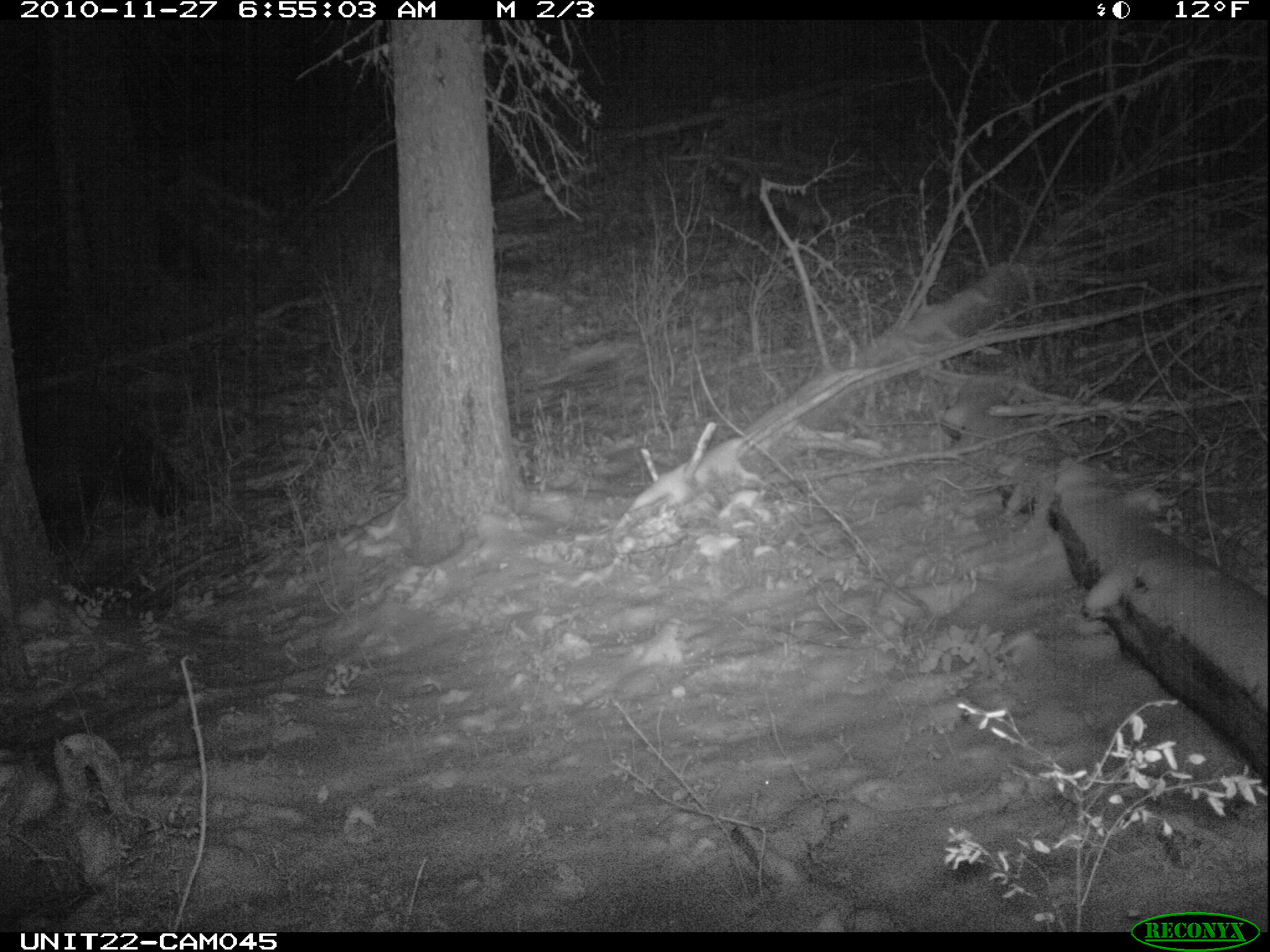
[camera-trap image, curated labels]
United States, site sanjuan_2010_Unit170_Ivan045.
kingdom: Animalia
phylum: Chordata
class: Mammalia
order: Carnivora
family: Ursidae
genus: Ursus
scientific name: Ursus americanus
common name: american black bear